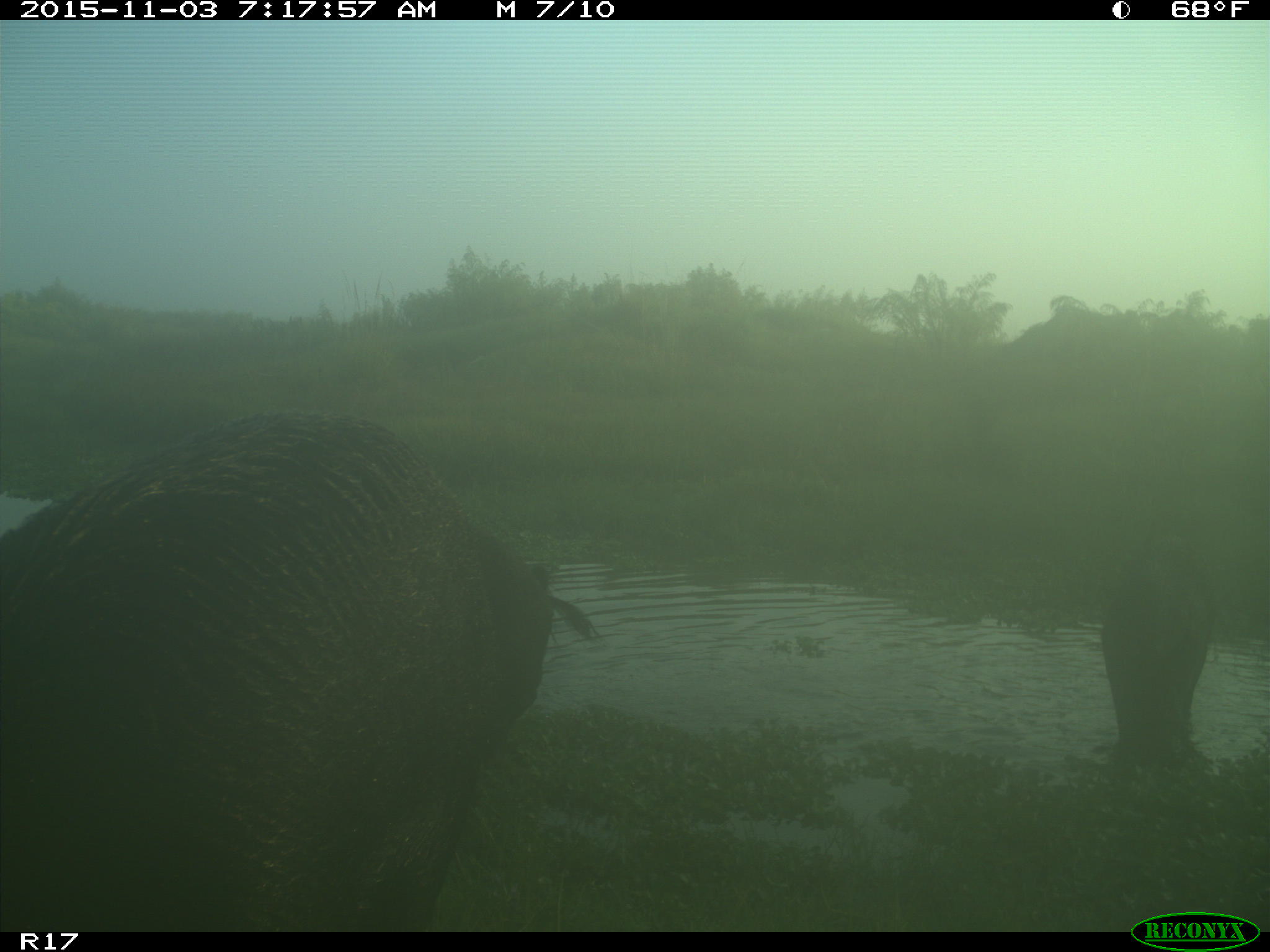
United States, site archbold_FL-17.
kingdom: Animalia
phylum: Chordata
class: Mammalia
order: Artiodactyla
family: Suidae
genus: Sus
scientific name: Sus scrofa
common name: wild boar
Sus scrofa (wild boar).